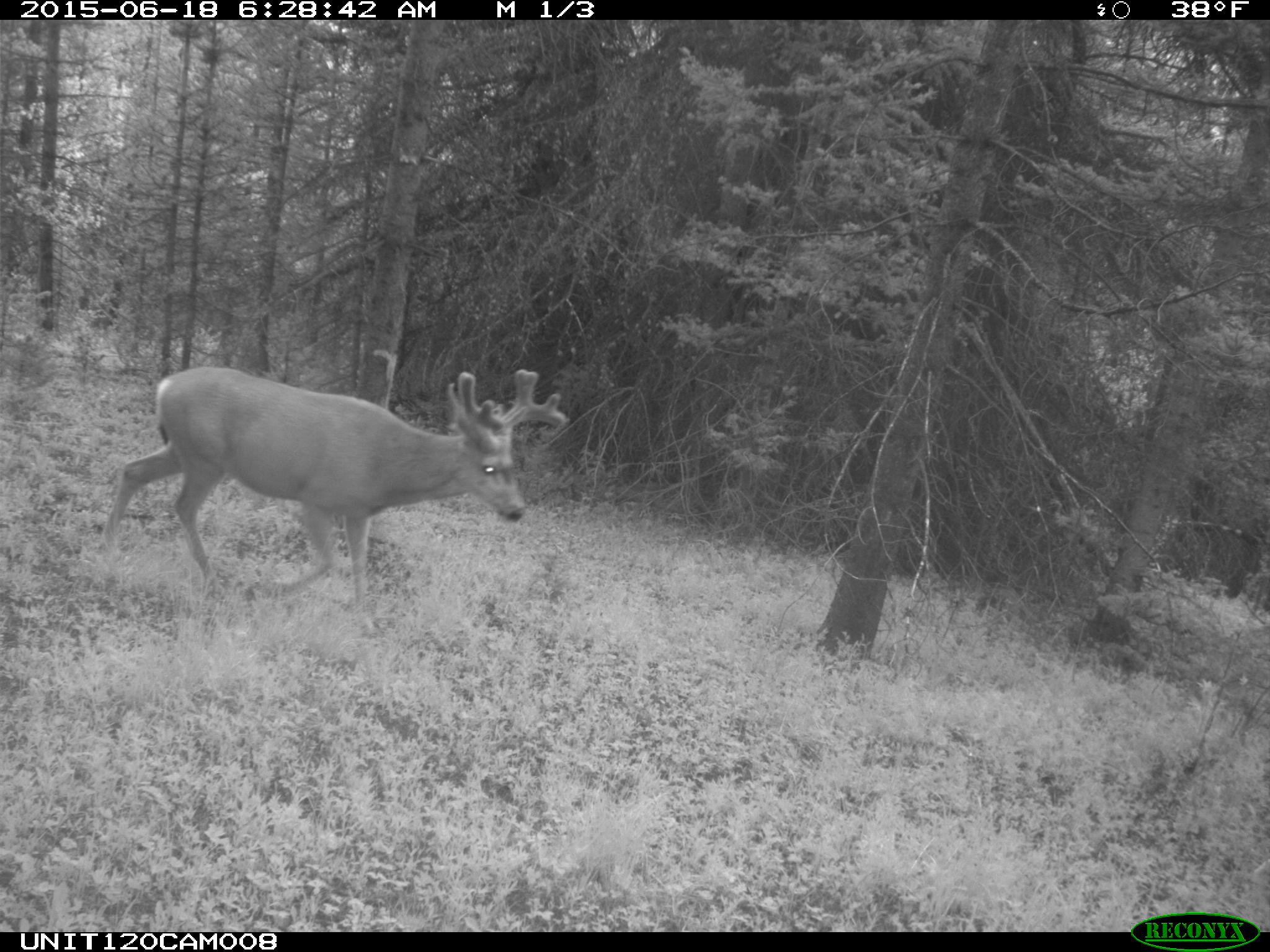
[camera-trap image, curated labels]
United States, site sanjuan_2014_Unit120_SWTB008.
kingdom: Animalia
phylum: Chordata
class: Mammalia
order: Artiodactyla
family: Cervidae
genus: Odocoileus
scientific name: Odocoileus hemionus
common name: mule deer